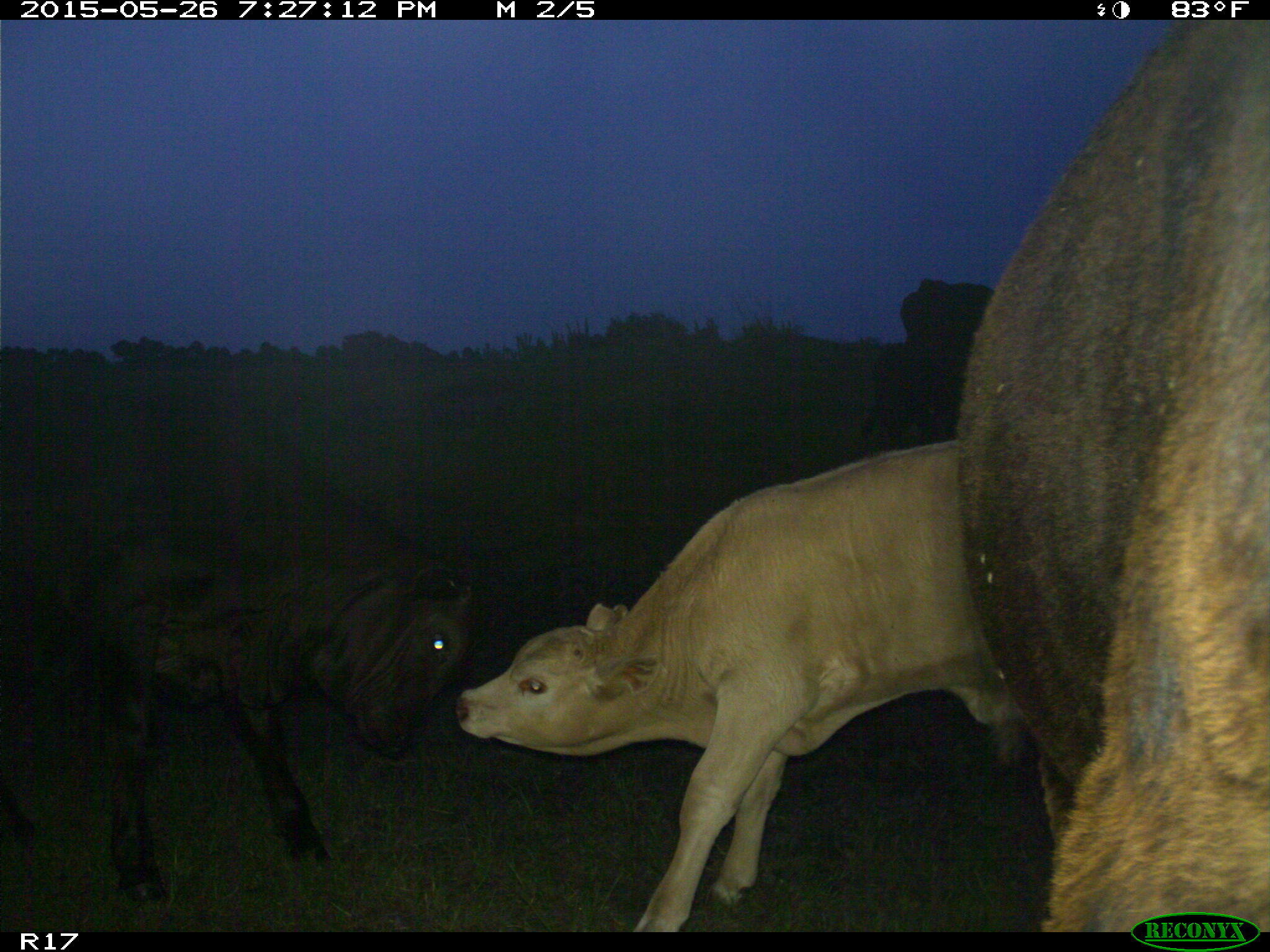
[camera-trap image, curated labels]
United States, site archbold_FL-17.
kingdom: Animalia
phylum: Chordata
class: Mammalia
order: Artiodactyla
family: Bovidae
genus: Bos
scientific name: Bos taurus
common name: domestic cow